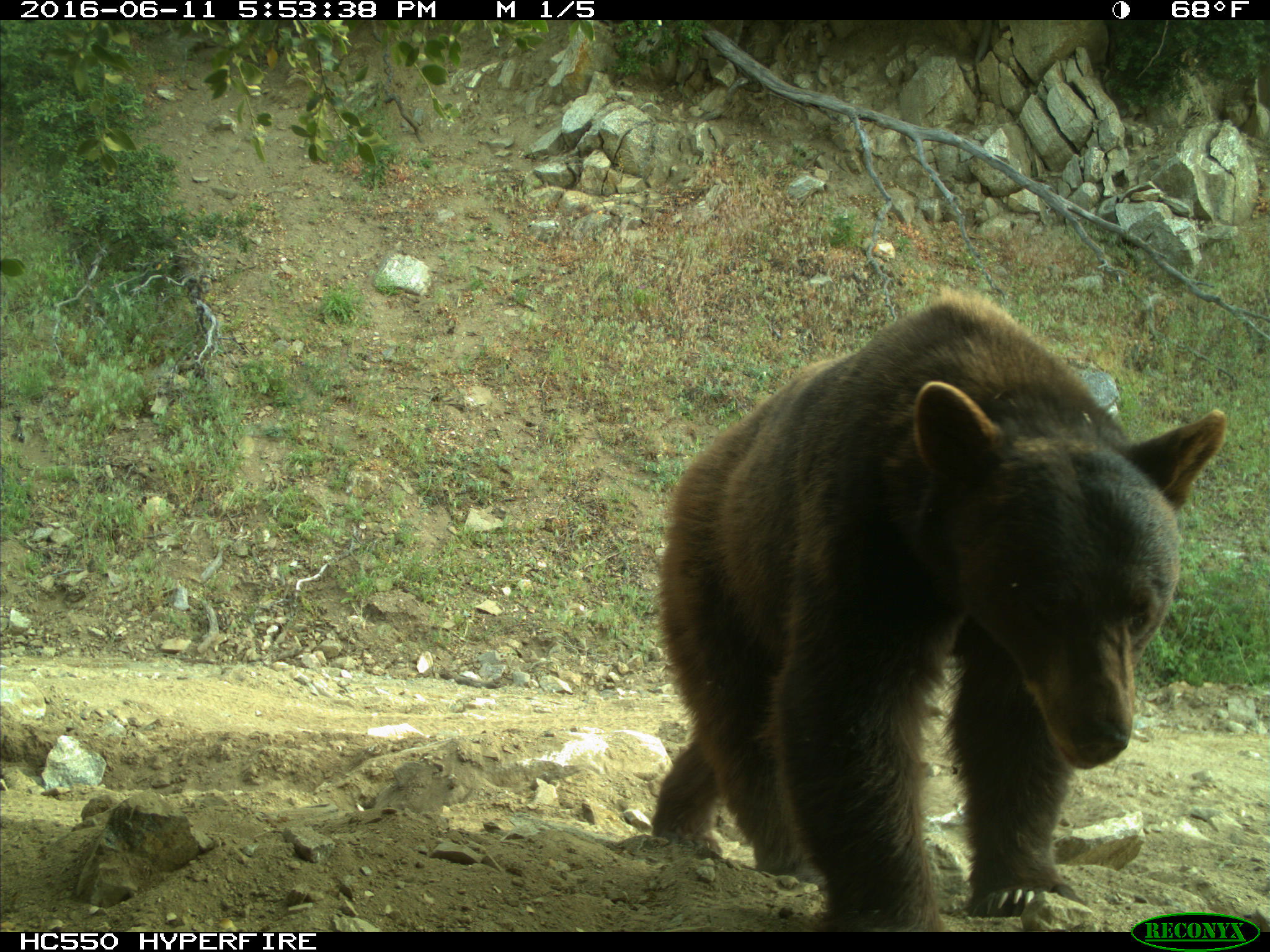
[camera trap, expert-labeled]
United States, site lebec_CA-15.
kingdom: Animalia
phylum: Chordata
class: Mammalia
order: Carnivora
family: Ursidae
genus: Ursus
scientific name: Ursus americanus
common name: american black bear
Ursus americanus (american black bear).